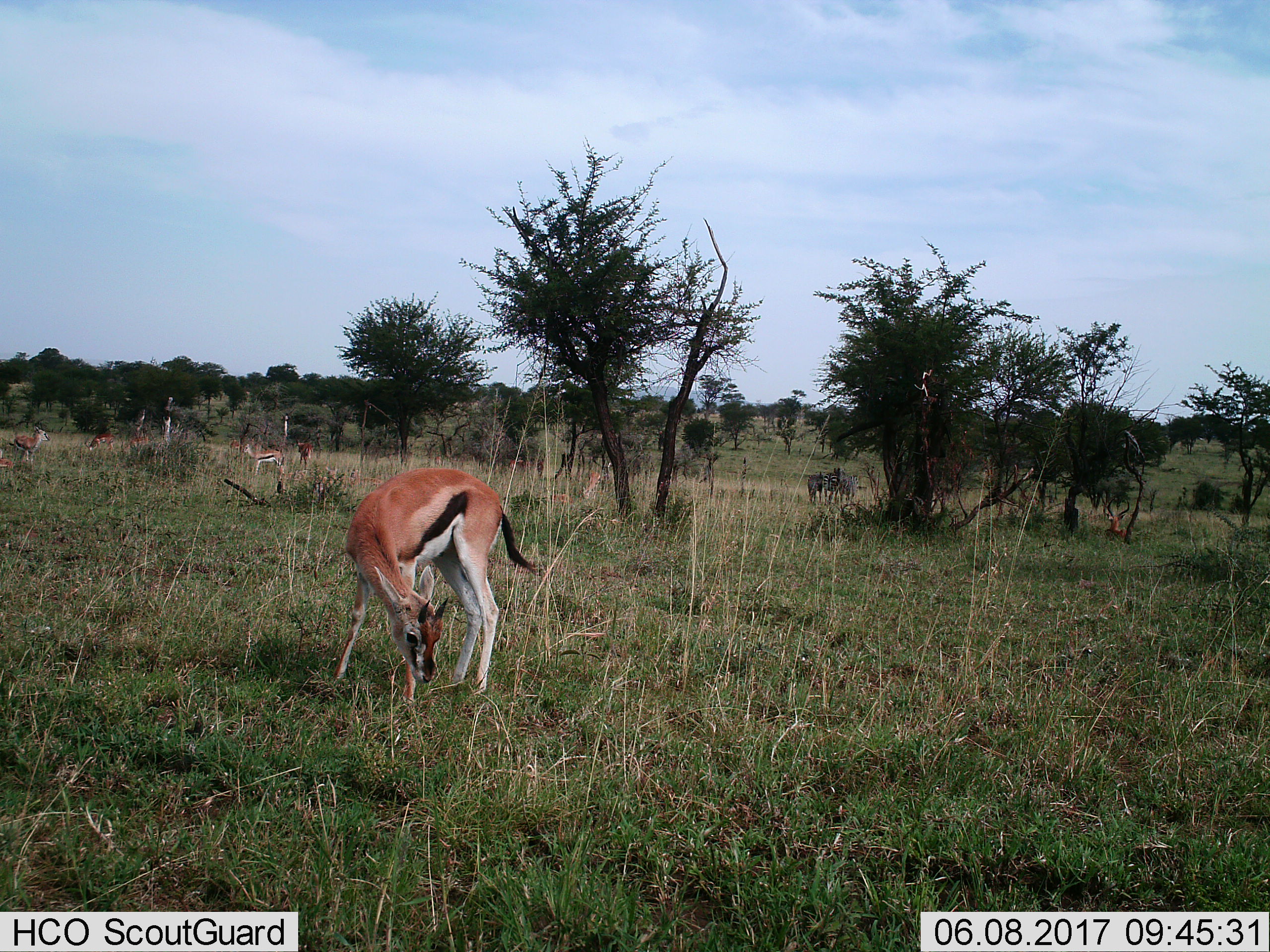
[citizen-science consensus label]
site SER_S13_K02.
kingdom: Animalia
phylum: Chordata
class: Mammalia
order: Artiodactyla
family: Bovidae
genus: Eudorcas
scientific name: Eudorcas thomsonii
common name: thomson's gazelle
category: gazellethomsons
Gazellethomsons (thomson's gazelle) (Eudorcas thomsonii), count 8. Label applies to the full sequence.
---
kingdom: Animalia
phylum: Chordata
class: Mammalia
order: Perissodactyla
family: Equidae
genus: Equus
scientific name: Equus quagga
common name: plains zebra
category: zebraplains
Zebraplains (plains zebra) (Equus quagga), count 3. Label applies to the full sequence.